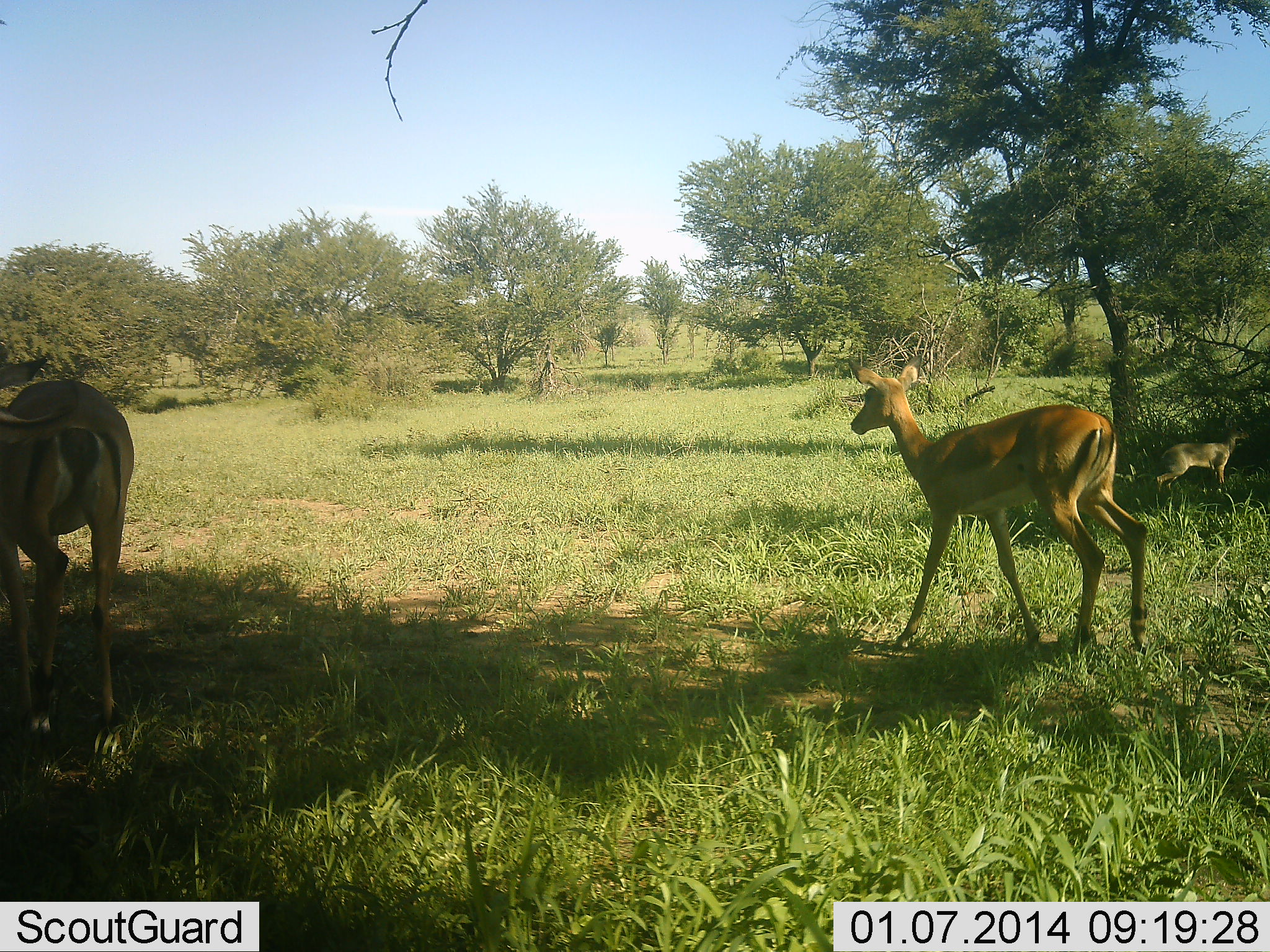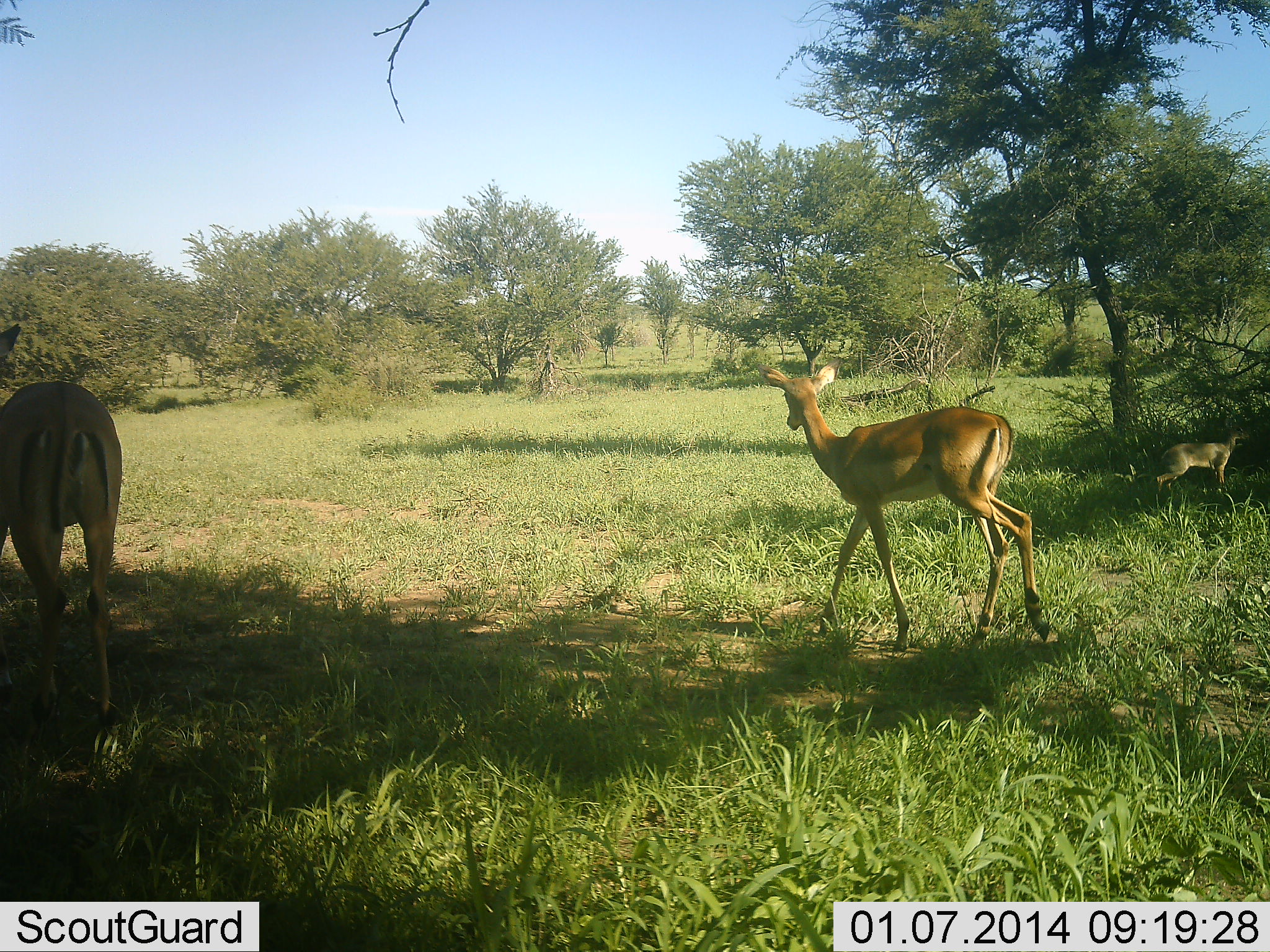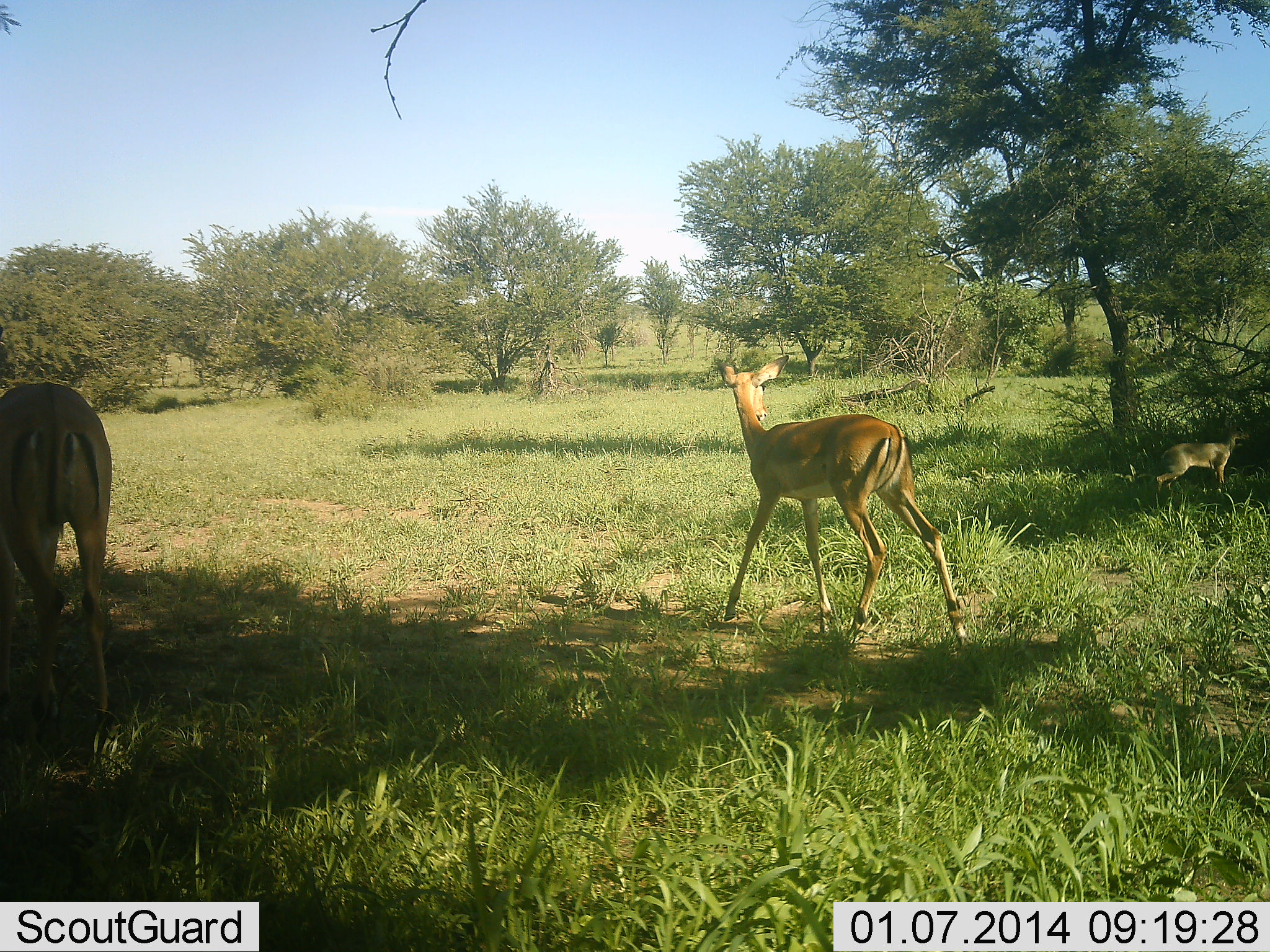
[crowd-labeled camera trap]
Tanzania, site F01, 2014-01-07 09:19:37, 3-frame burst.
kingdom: Animalia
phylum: Chordata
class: Mammalia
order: Artiodactyla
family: Bovidae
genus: Aepyceros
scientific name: Aepyceros melampus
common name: impala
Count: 2.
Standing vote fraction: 47%.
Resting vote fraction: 0%.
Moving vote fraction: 93%.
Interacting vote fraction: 0%.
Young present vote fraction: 20%.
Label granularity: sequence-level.